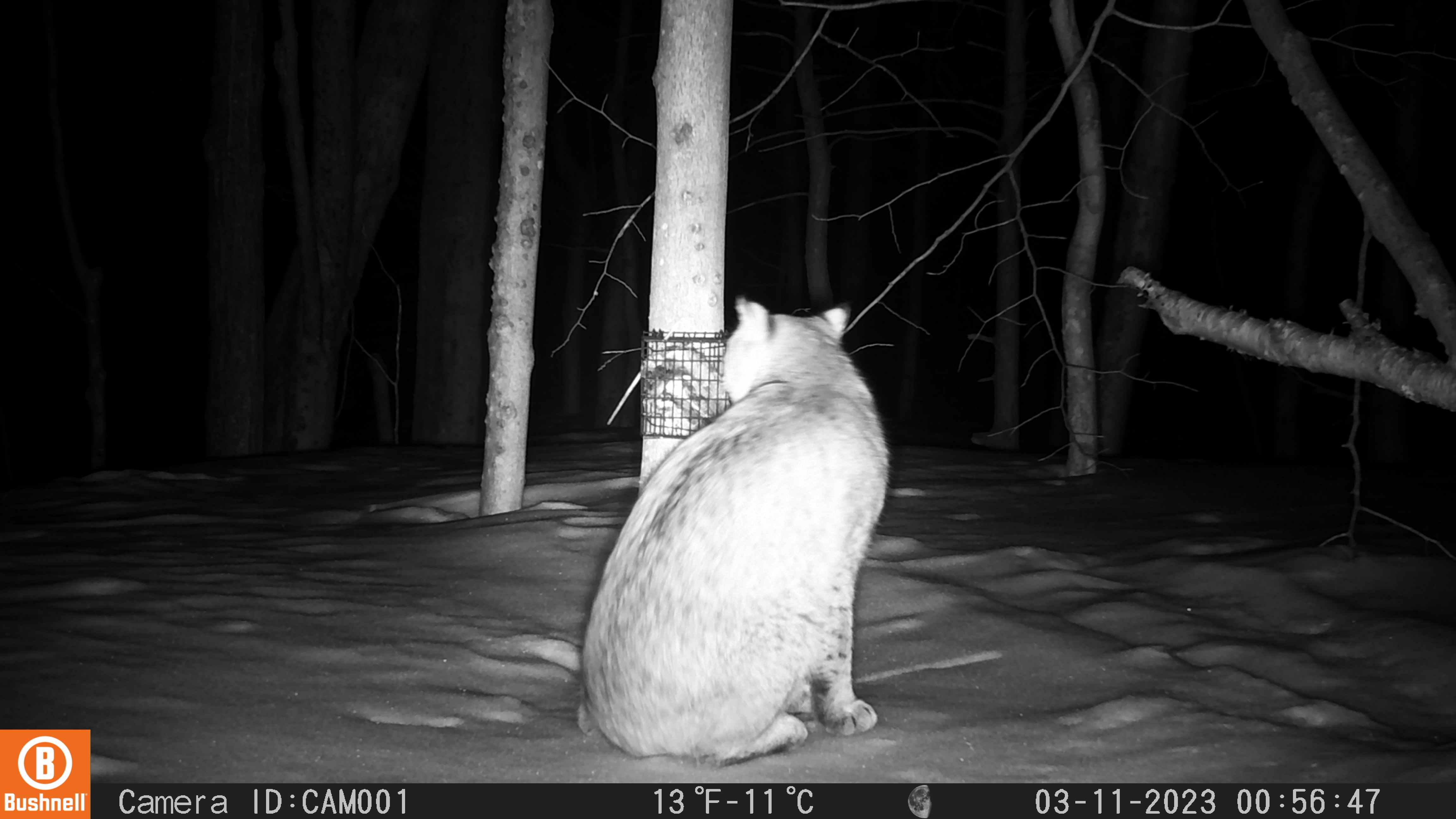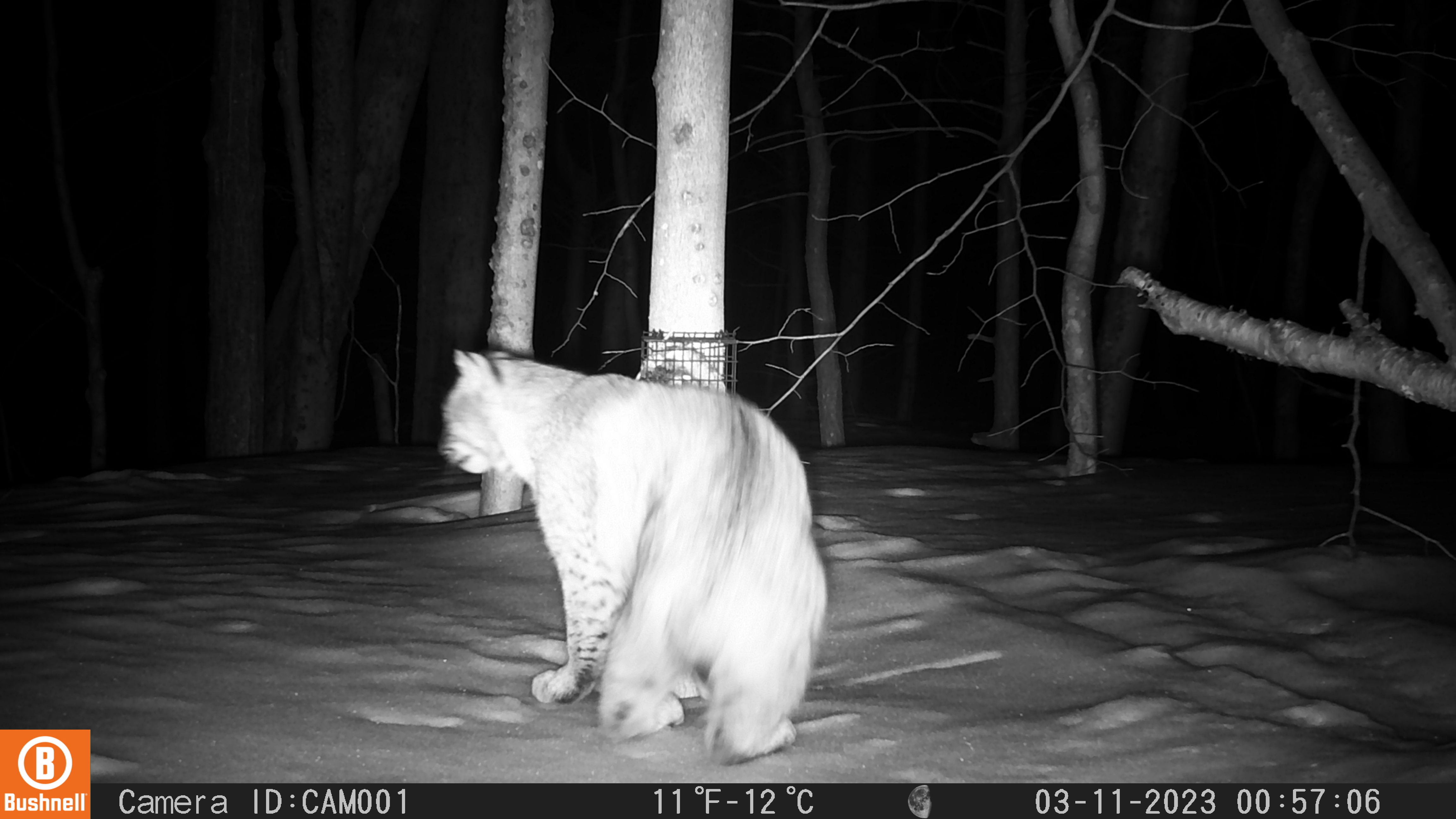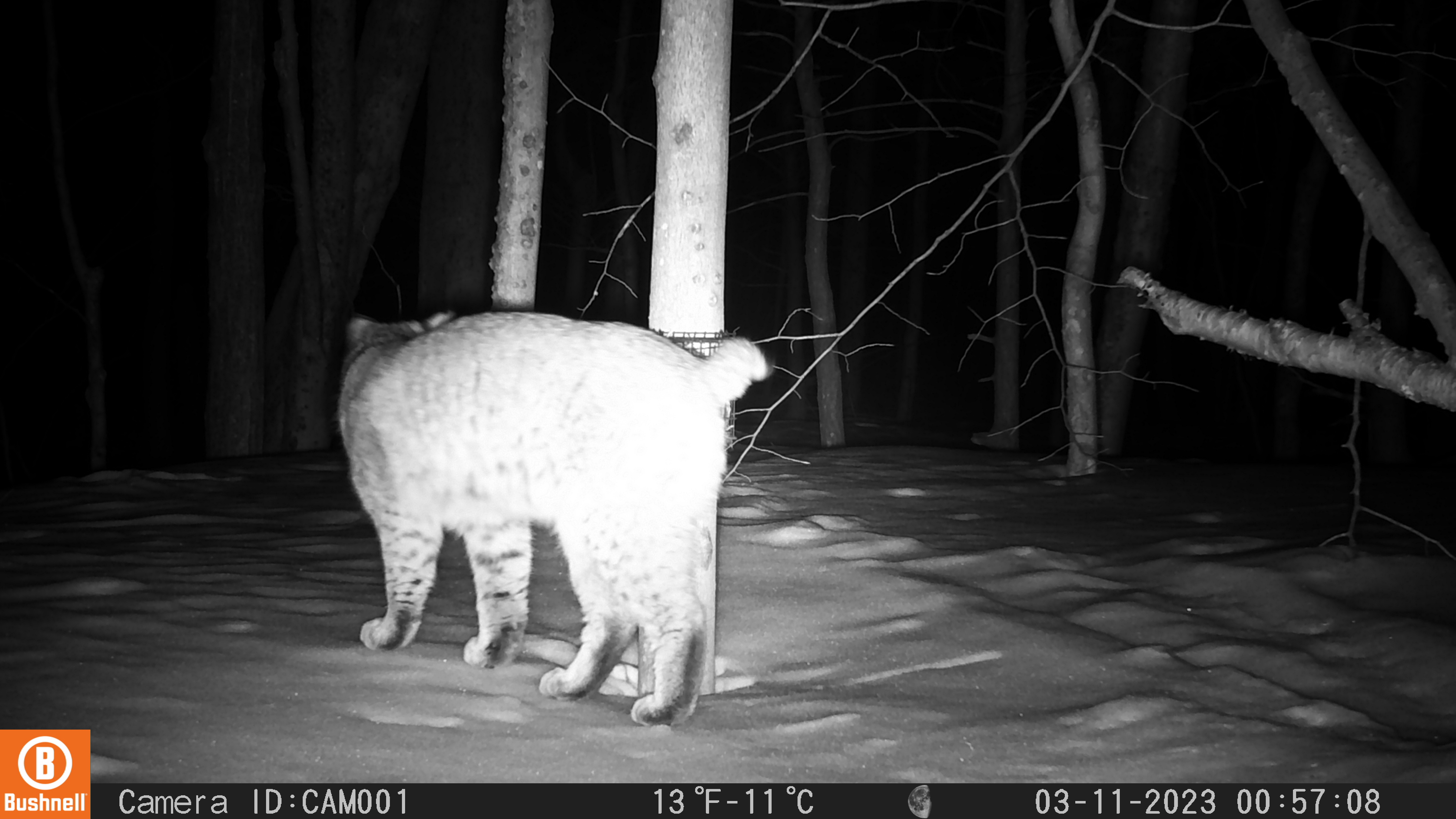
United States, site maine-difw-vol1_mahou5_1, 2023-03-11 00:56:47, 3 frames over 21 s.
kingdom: Animalia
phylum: Chordata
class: Mammalia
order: Carnivora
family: Felidae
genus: Lynx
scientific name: Lynx rufus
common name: bobcat